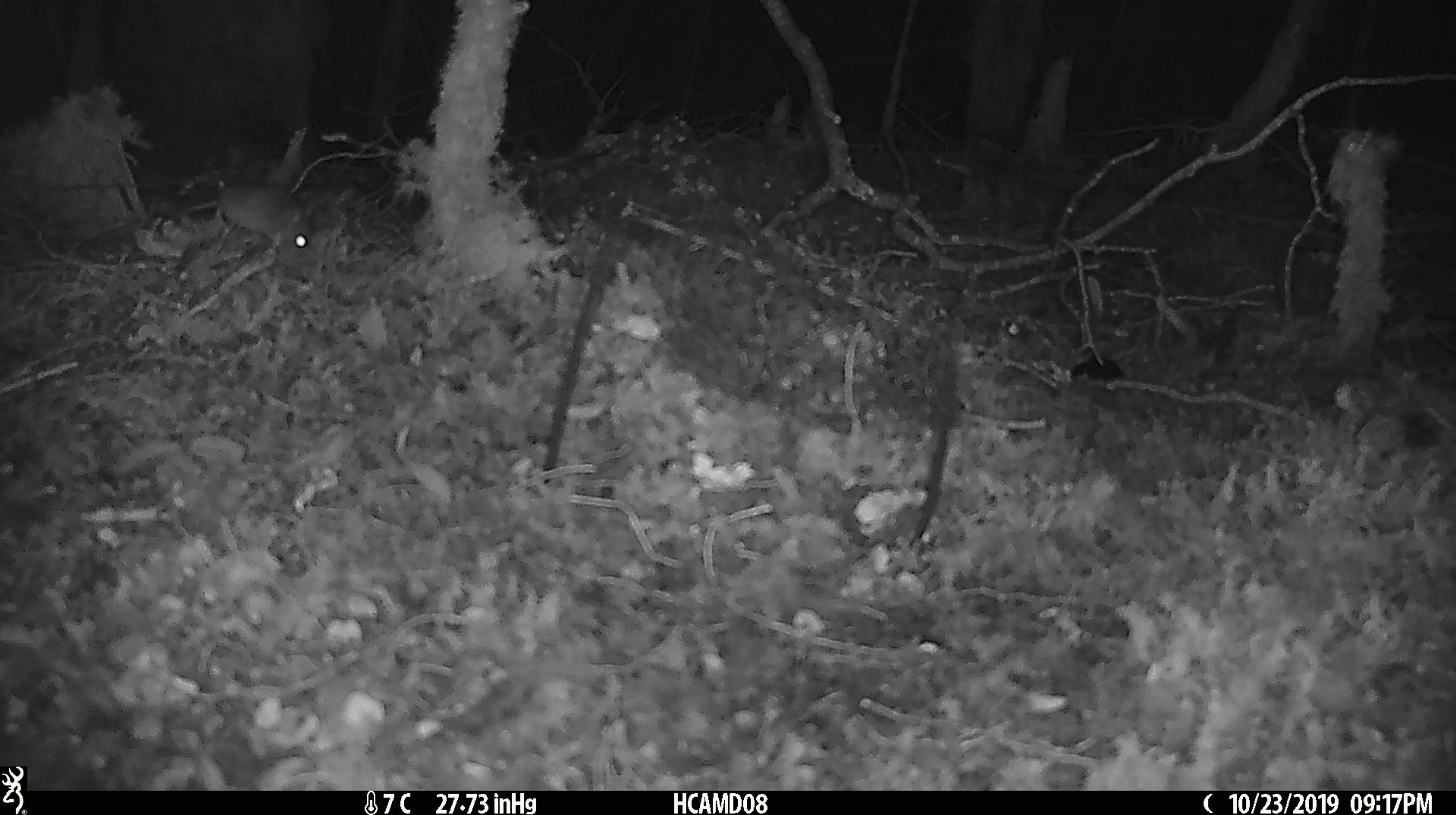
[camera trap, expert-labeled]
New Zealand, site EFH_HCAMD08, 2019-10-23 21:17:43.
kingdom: Animalia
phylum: Chordata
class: Mammalia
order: Rodentia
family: Muridae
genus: Mus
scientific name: Mus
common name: mouse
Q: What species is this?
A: Mouse (Mus).